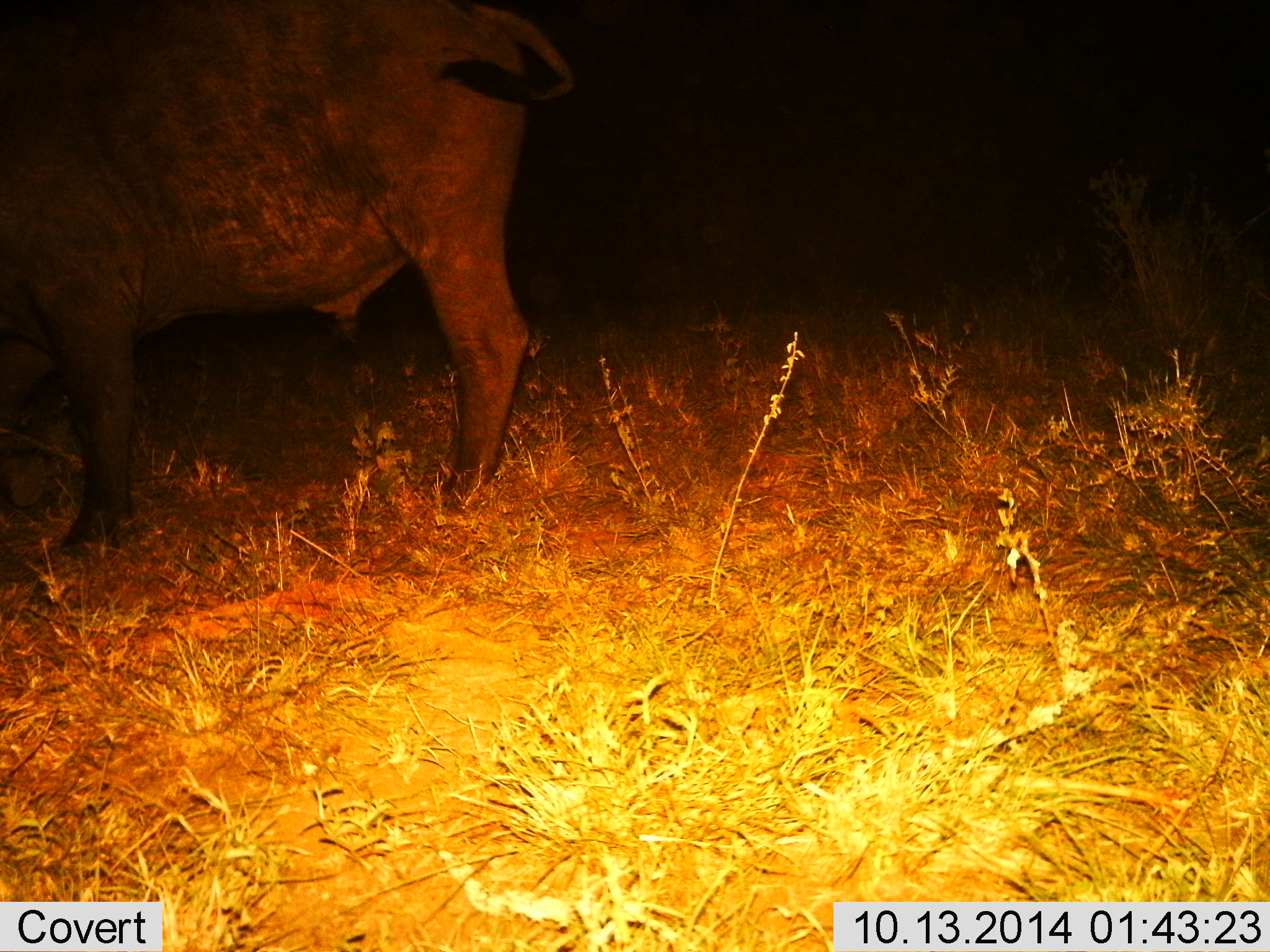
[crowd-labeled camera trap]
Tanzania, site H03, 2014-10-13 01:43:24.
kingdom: Animalia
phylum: Chordata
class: Mammalia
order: Artiodactyla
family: Bovidae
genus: Syncerus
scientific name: Syncerus caffer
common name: cape buffalo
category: buffalo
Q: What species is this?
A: Buffalo (cape buffalo) (Syncerus caffer).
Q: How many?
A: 1.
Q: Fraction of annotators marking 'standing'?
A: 90%.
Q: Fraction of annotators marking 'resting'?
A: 0%.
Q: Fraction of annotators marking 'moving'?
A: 0%.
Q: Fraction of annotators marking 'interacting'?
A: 0%.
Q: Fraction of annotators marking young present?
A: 0%.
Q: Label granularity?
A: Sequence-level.